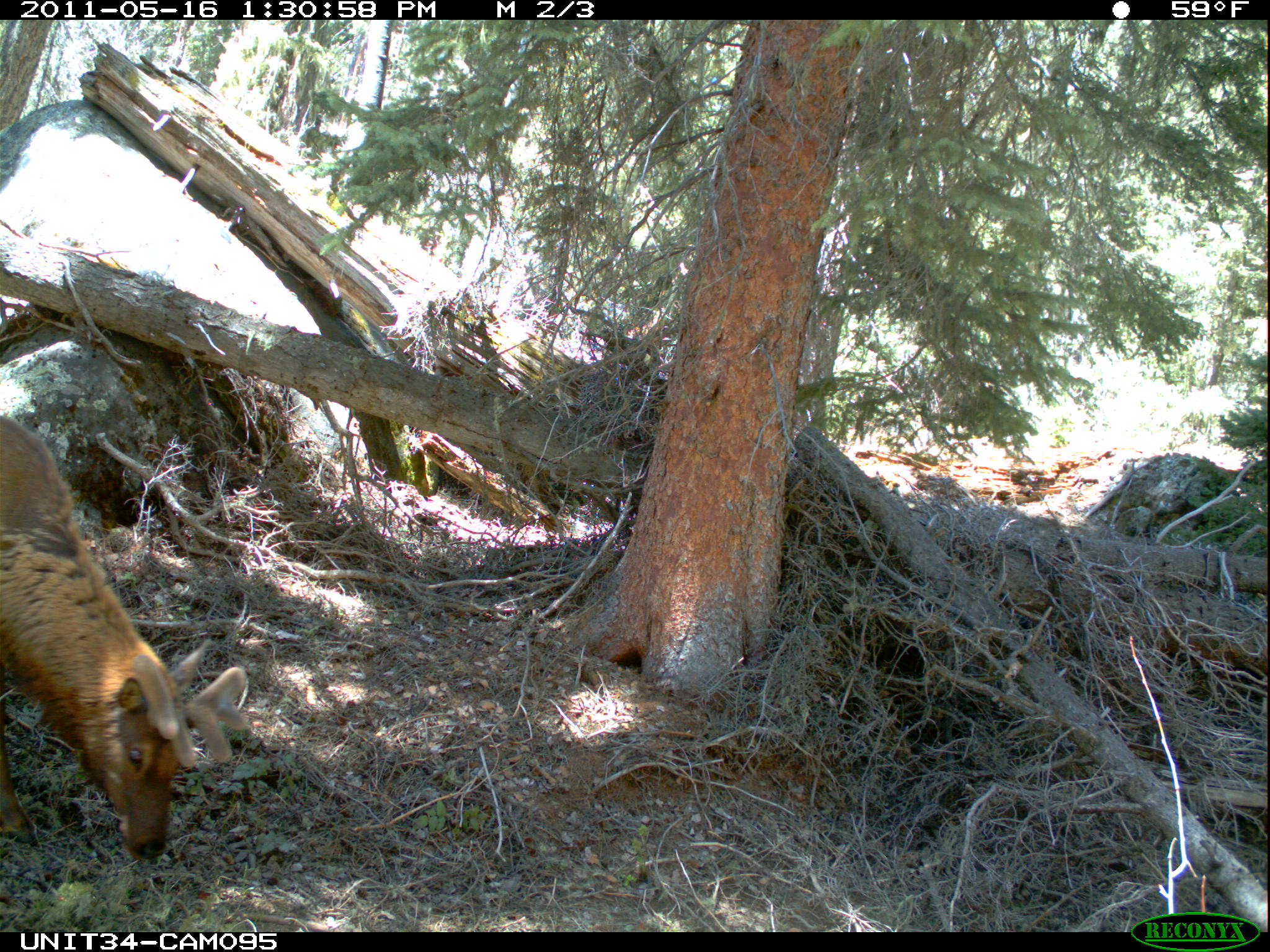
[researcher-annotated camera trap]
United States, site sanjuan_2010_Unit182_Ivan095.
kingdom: Animalia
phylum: Chordata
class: Mammalia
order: Artiodactyla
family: Cervidae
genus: Cervus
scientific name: Cervus elaphus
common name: red deer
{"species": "Cervus elaphus (red deer)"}